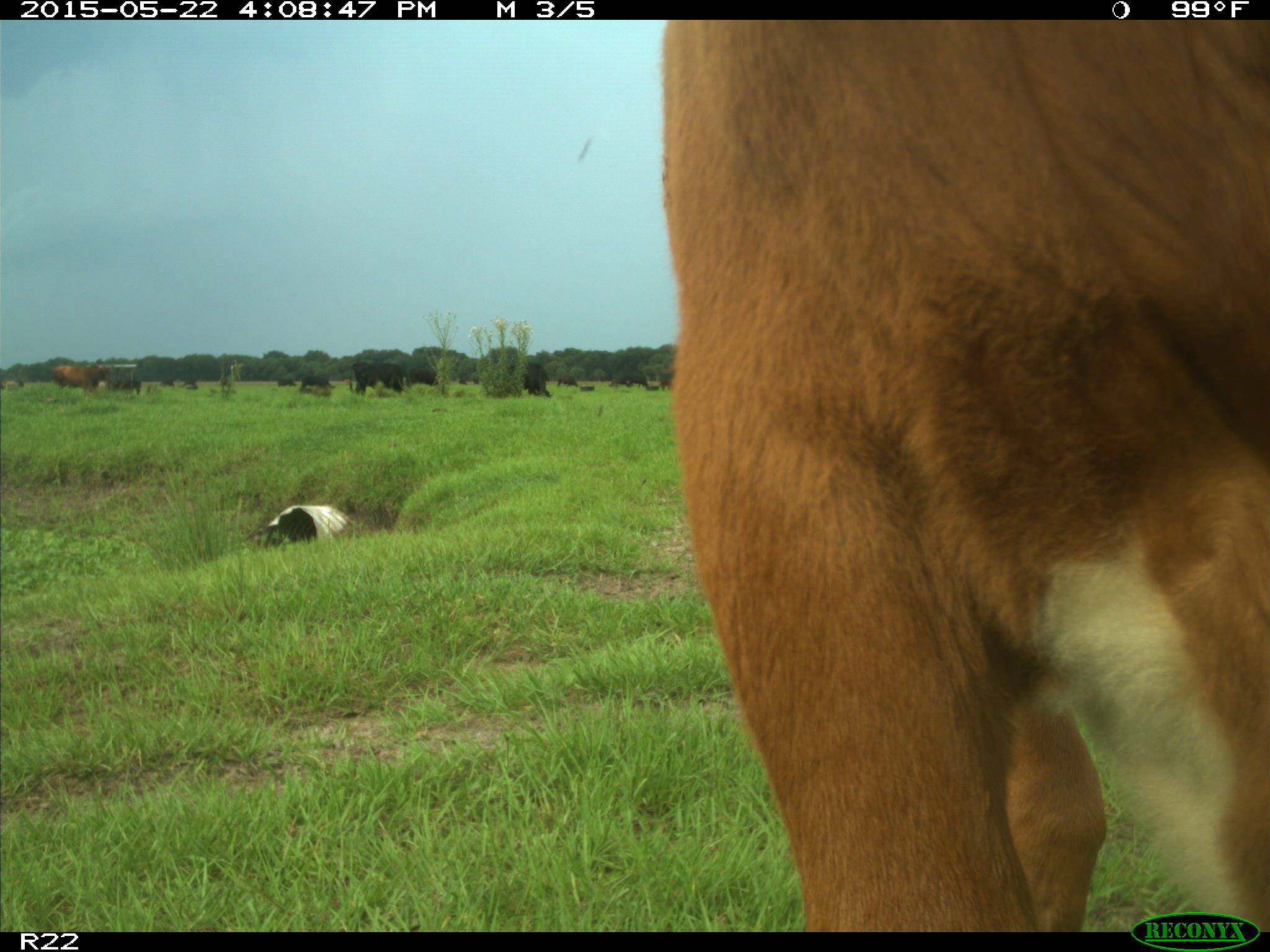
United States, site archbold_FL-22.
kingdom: Animalia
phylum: Chordata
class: Mammalia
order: Artiodactyla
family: Bovidae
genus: Bos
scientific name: Bos taurus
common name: domestic cow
Bos taurus (domestic cow).